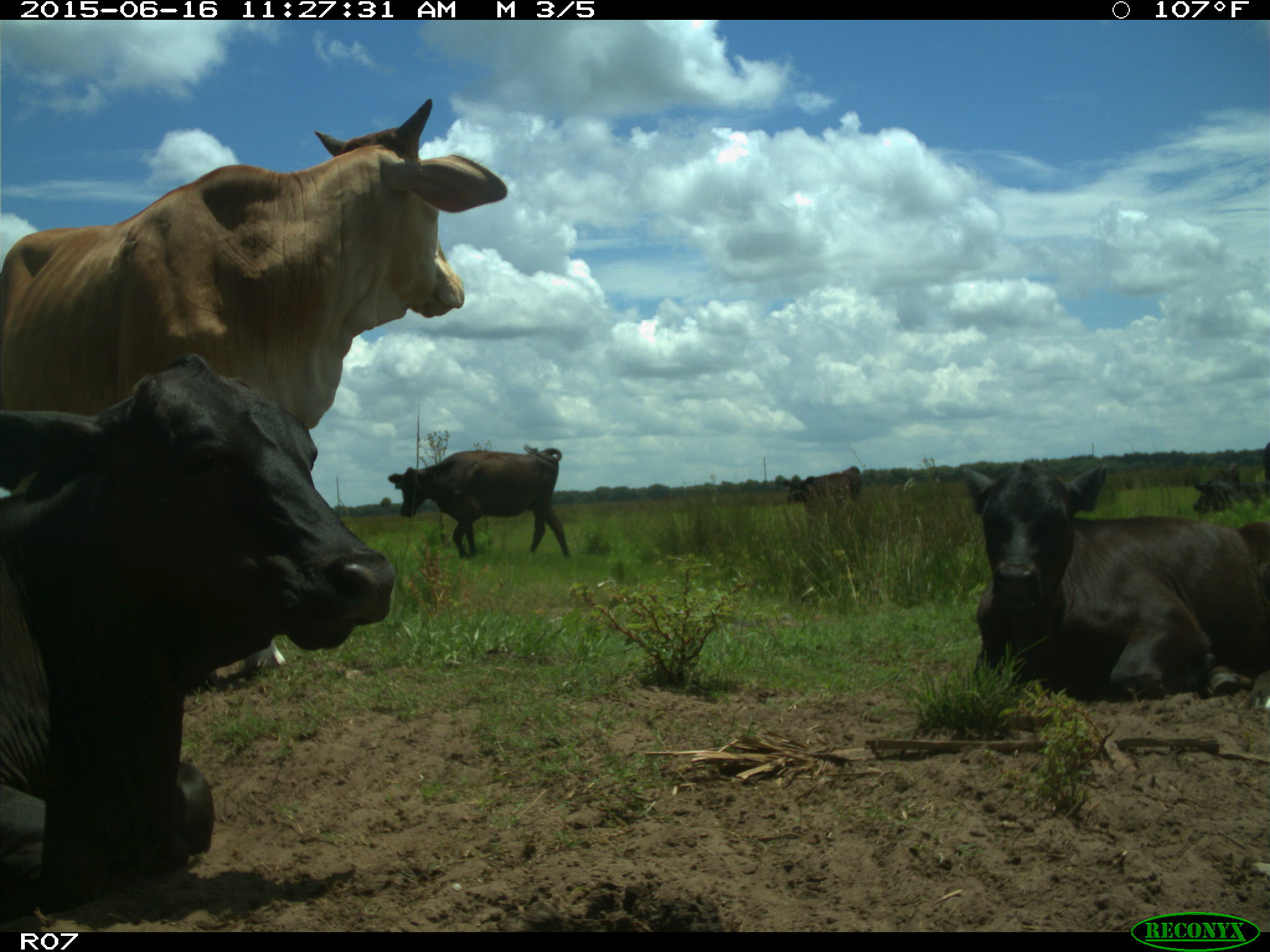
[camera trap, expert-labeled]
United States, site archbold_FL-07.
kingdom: Animalia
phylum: Chordata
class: Mammalia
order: Artiodactyla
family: Bovidae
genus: Bos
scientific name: Bos taurus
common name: domestic cow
Bos taurus (domestic cow).